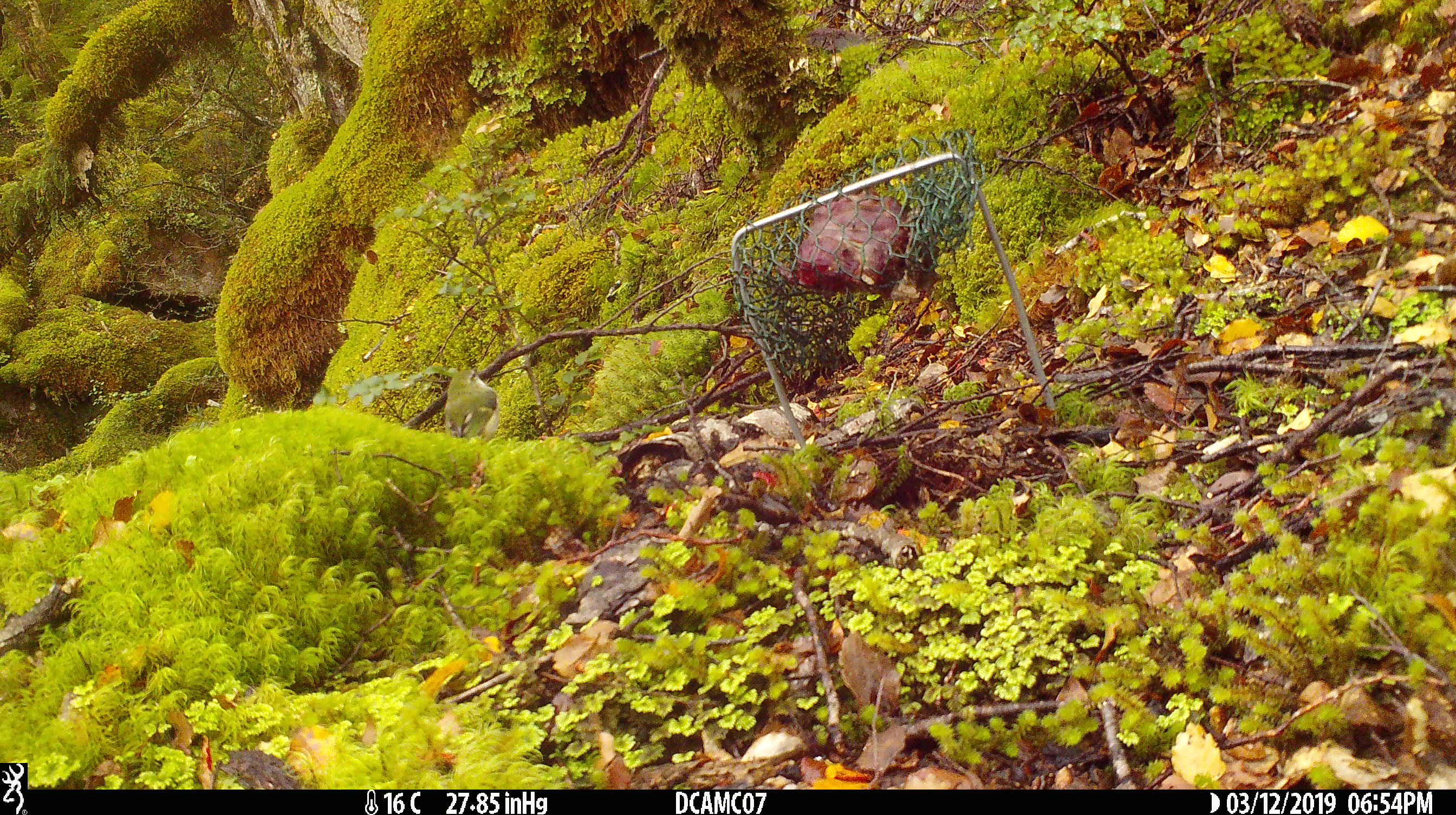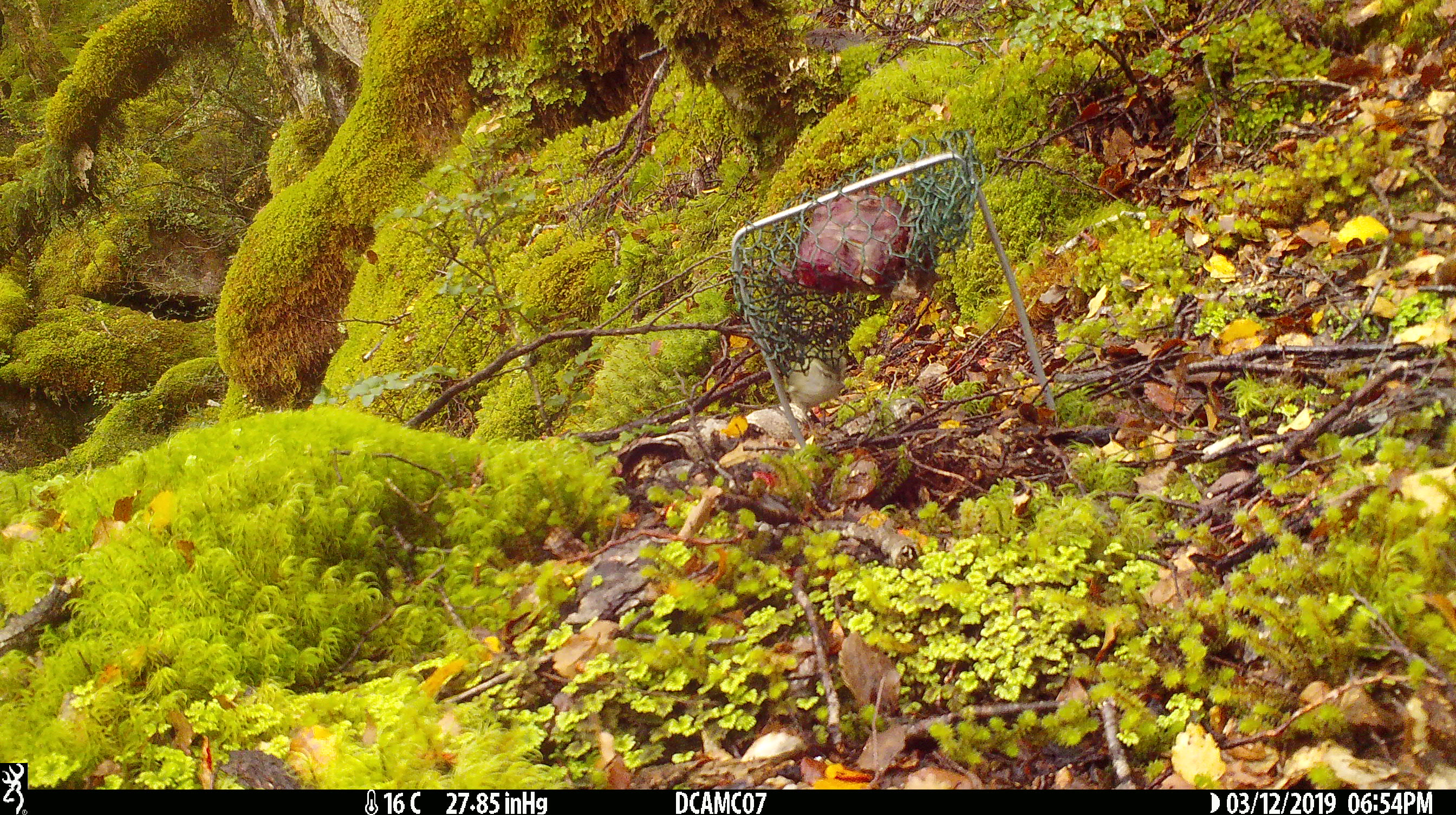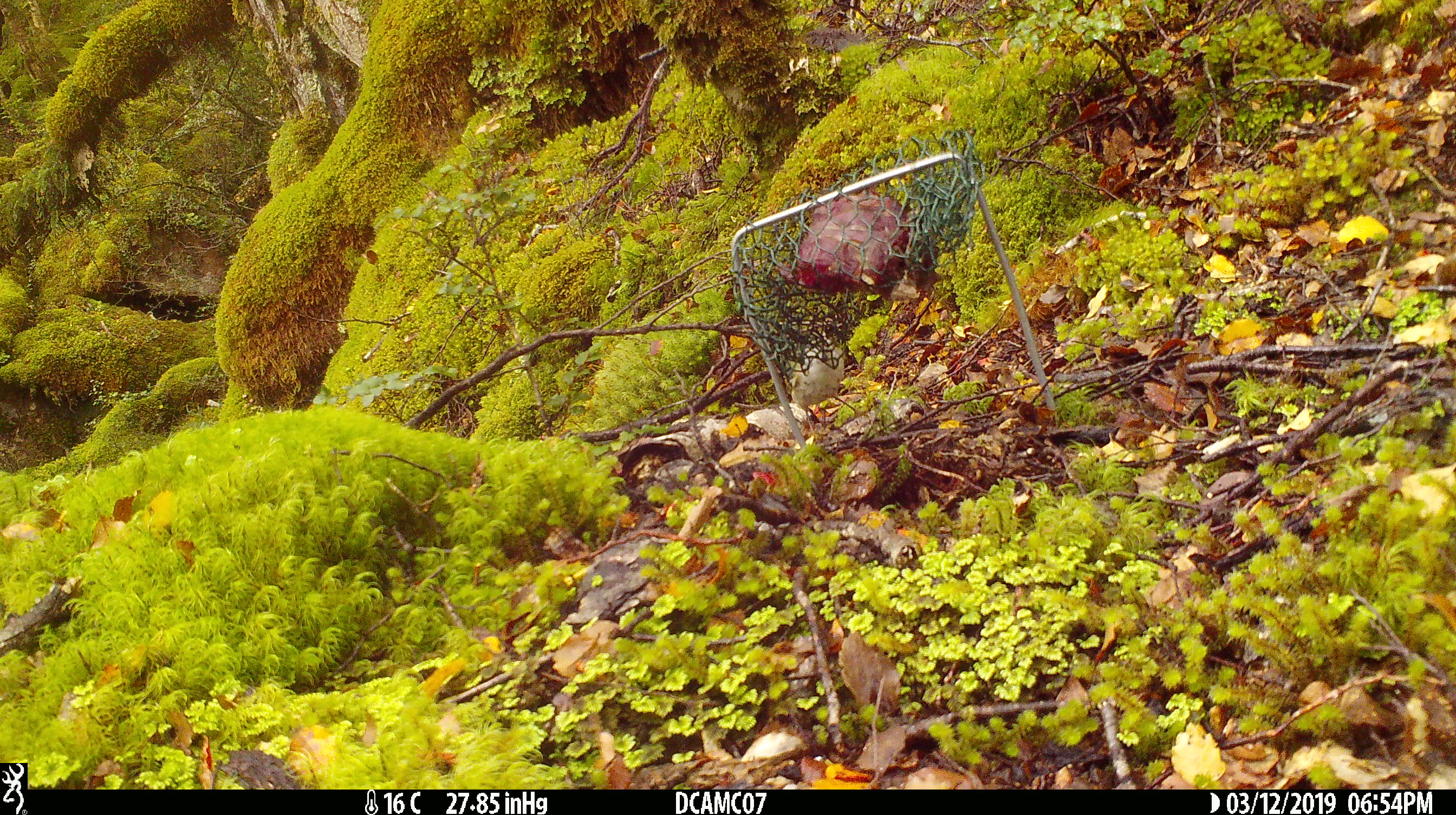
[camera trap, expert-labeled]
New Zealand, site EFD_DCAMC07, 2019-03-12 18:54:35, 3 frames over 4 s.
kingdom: Animalia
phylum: Chordata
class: Aves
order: Passeriformes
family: Acanthisittidae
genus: Acanthisitta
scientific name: Acanthisitta chloris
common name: rifleman